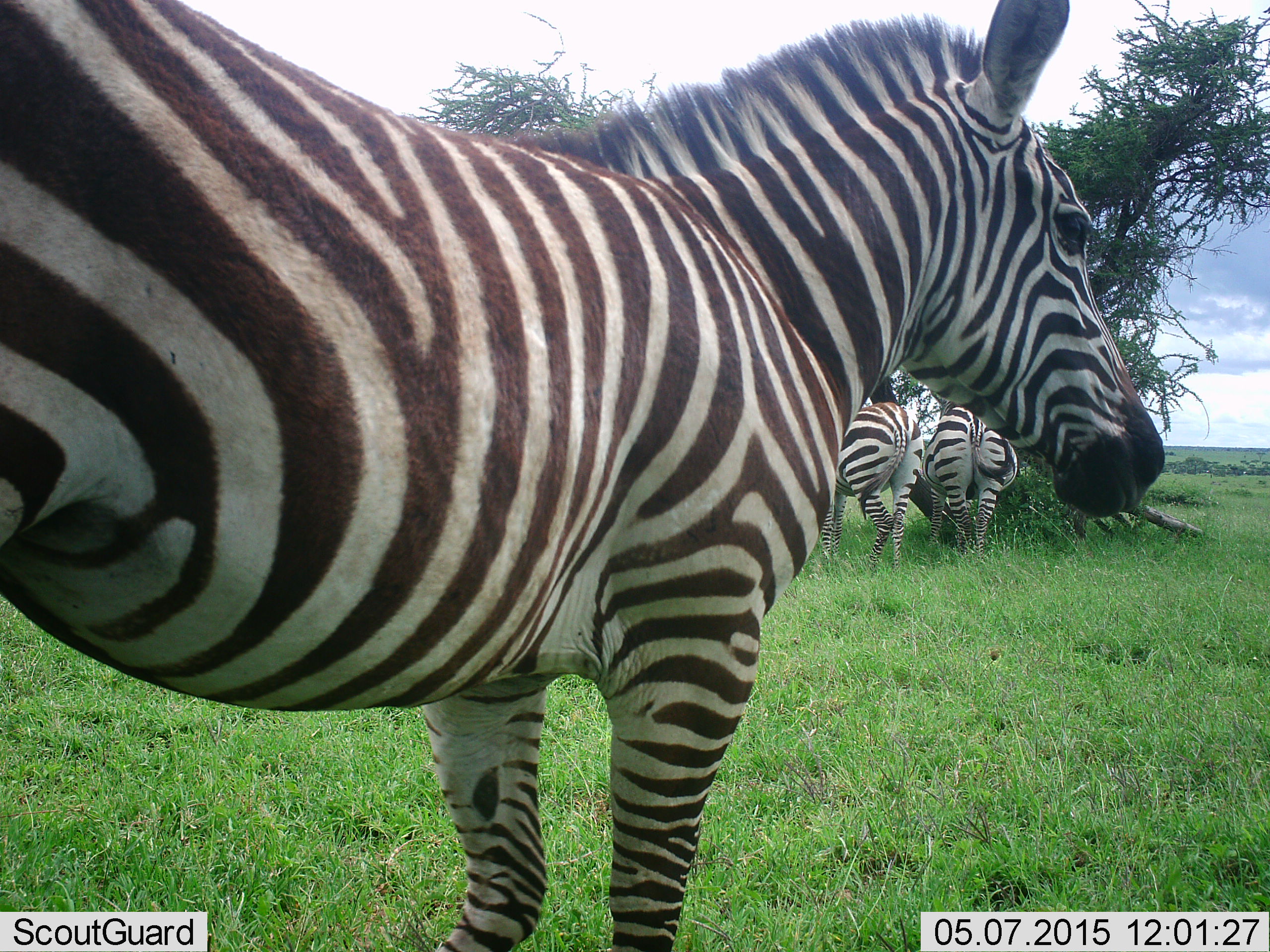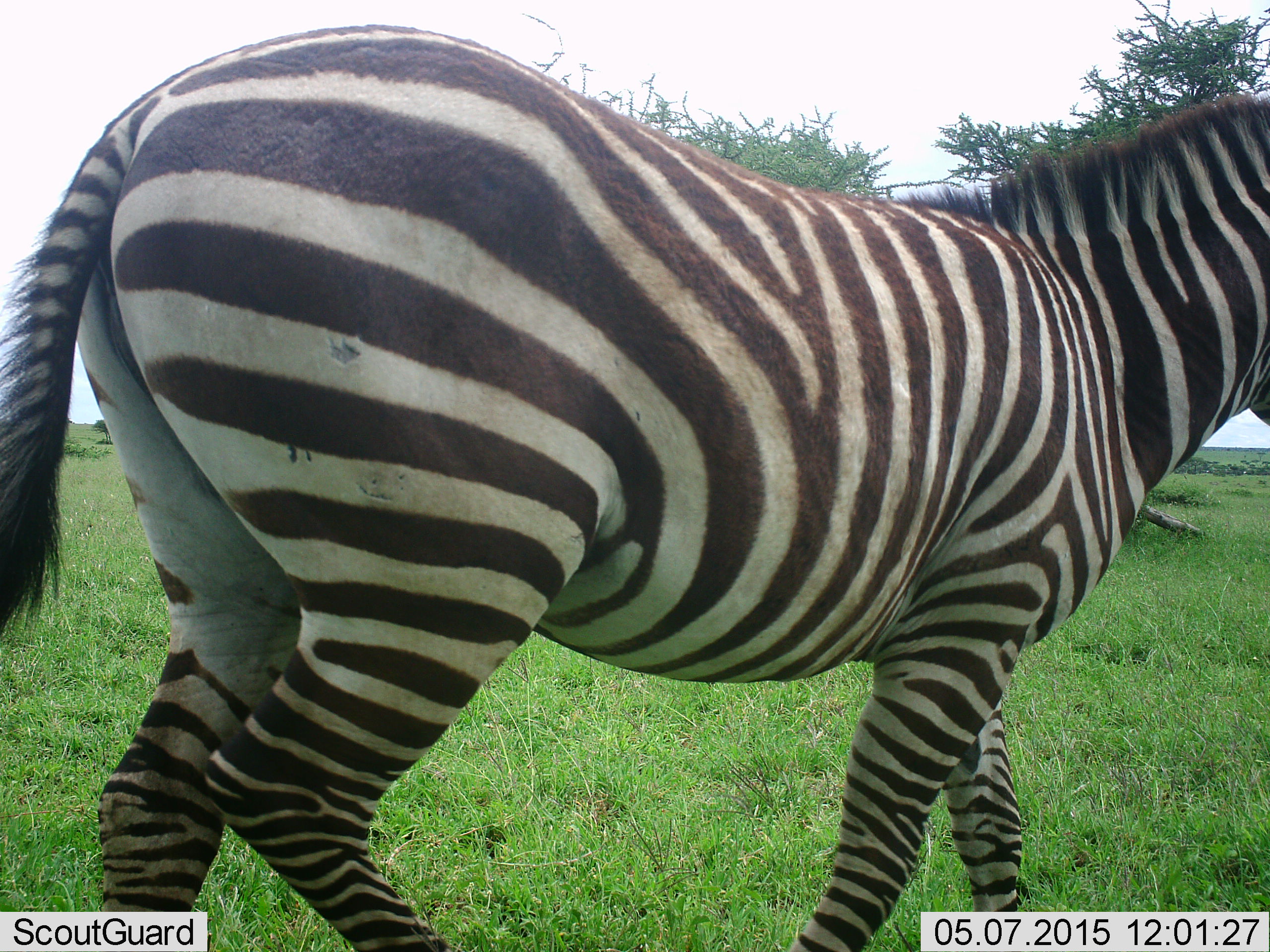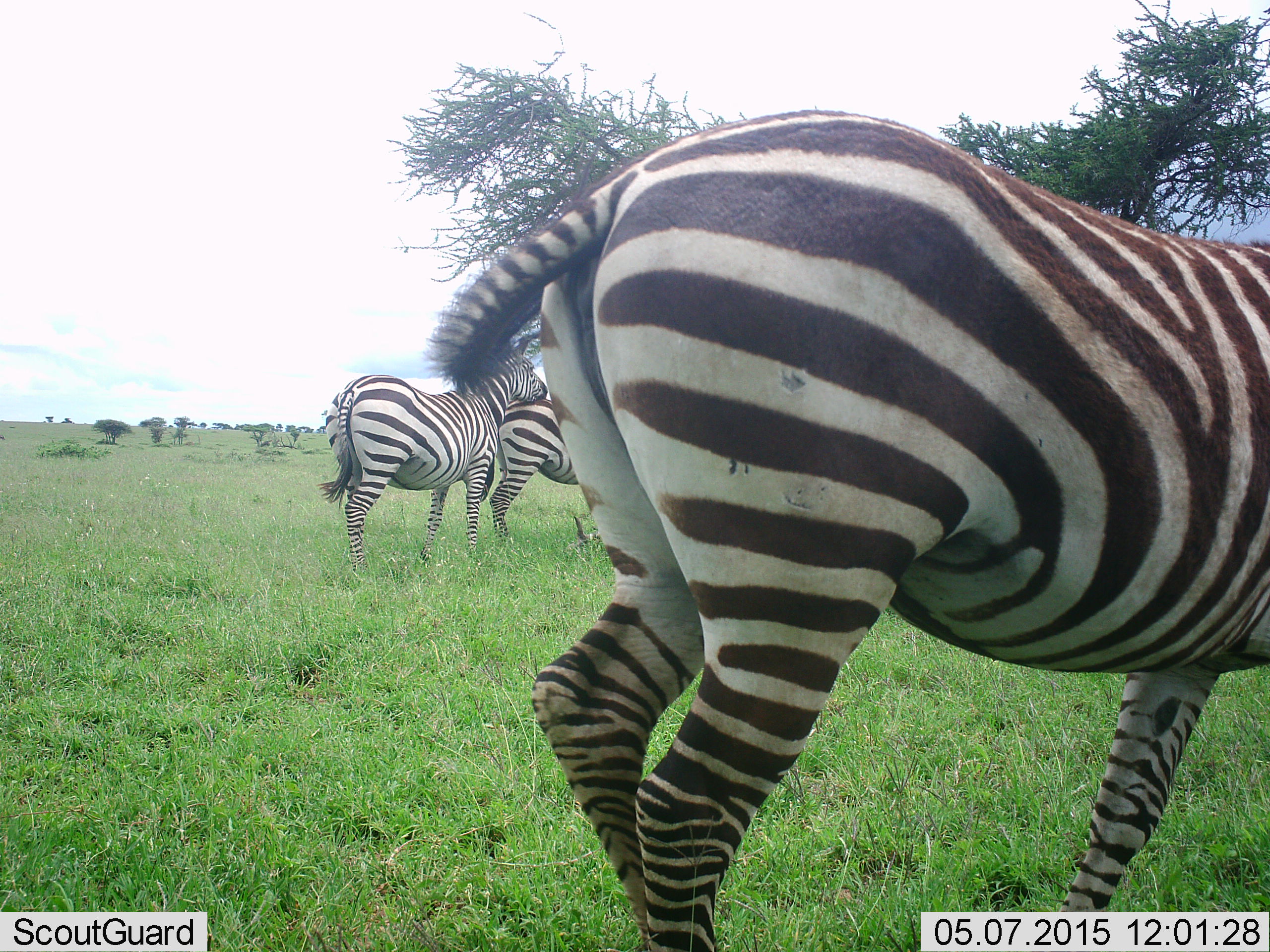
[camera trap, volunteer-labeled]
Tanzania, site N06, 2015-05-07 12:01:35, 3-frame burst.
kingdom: Animalia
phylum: Chordata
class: Mammalia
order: Perissodactyla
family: Equidae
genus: Equus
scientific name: Equus quagga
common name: plains zebra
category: zebra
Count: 4.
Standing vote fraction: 80%.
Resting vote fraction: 0%.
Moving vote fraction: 80%.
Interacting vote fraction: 20%.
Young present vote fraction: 0%.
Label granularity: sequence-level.